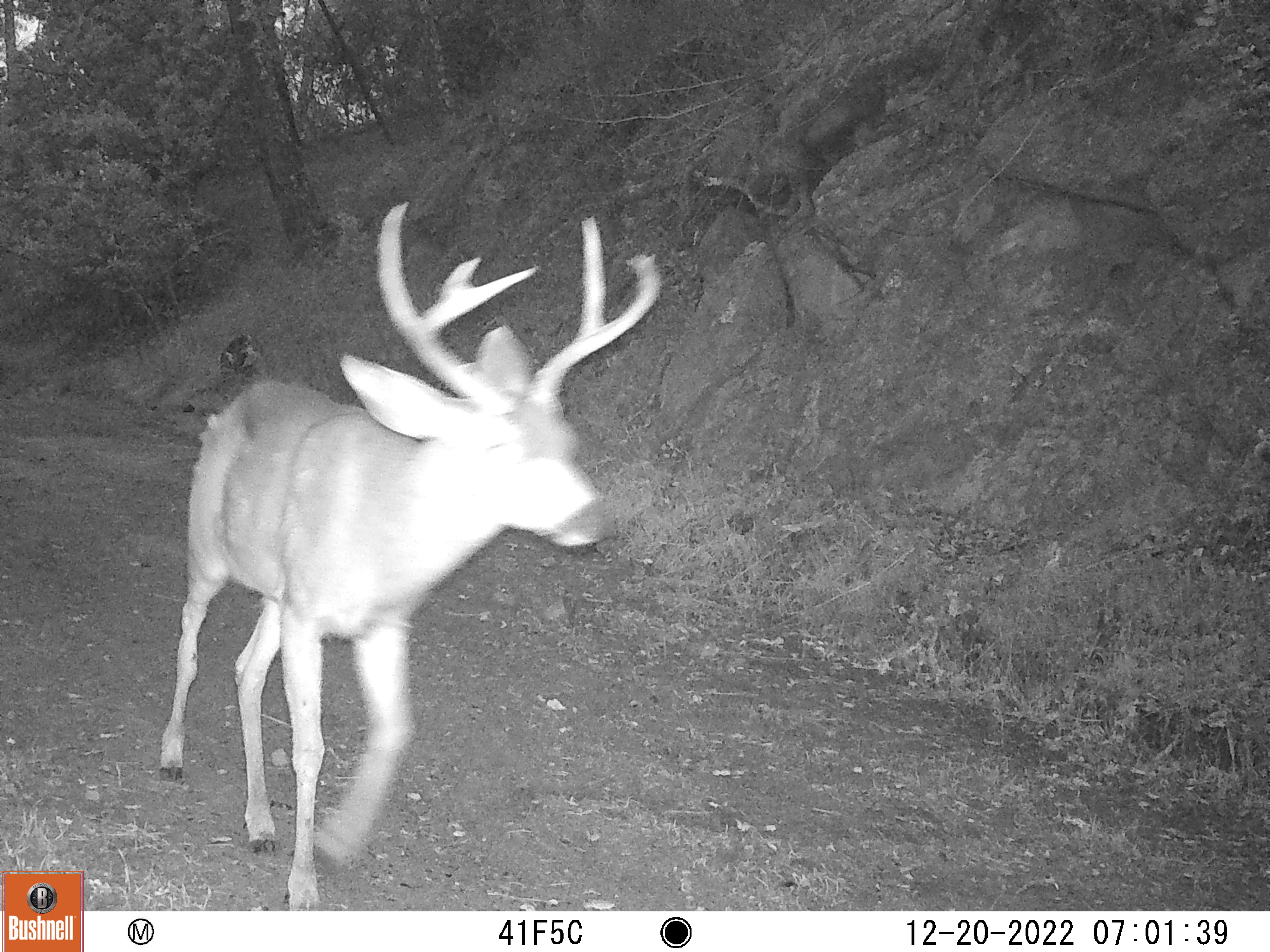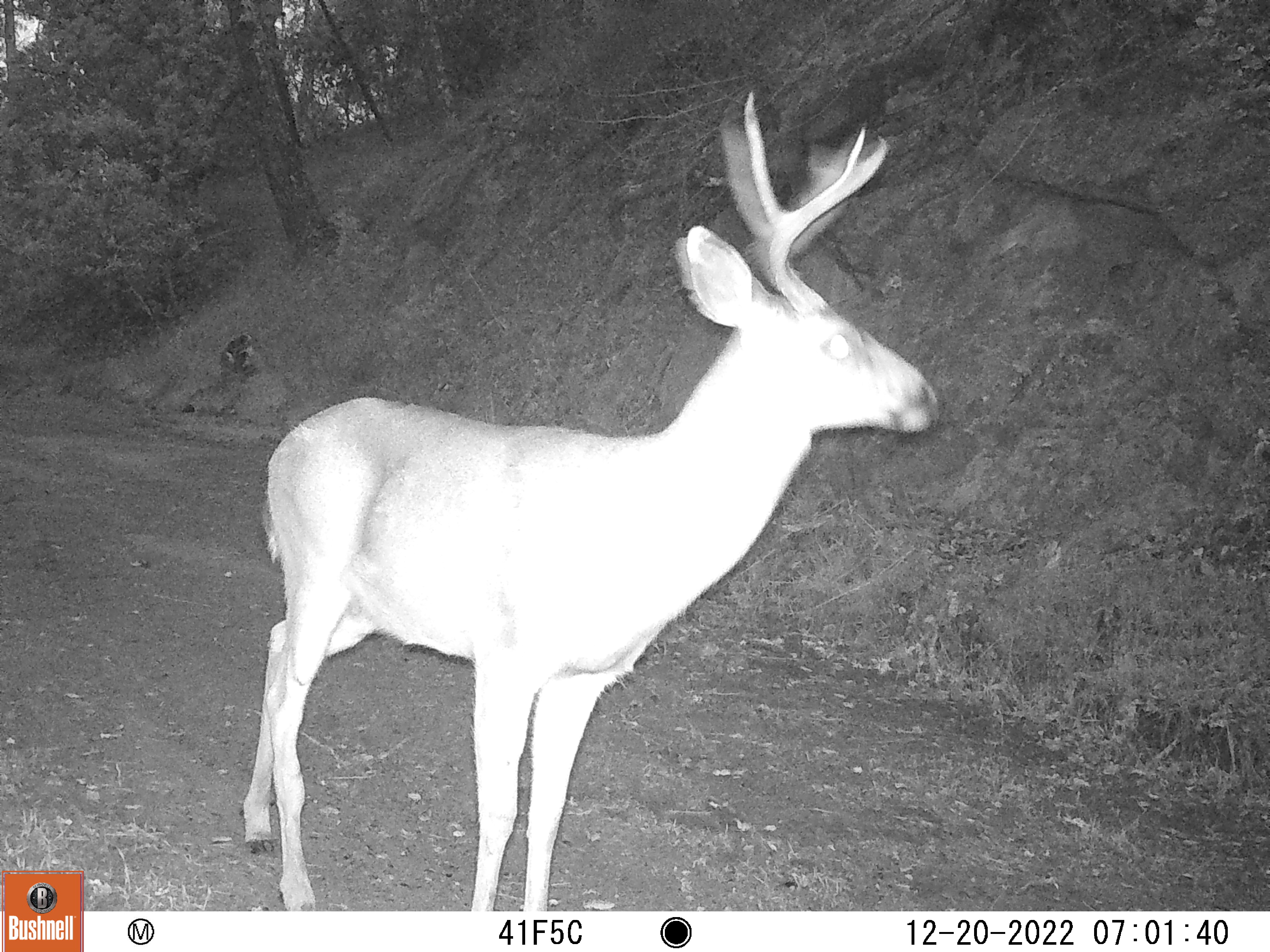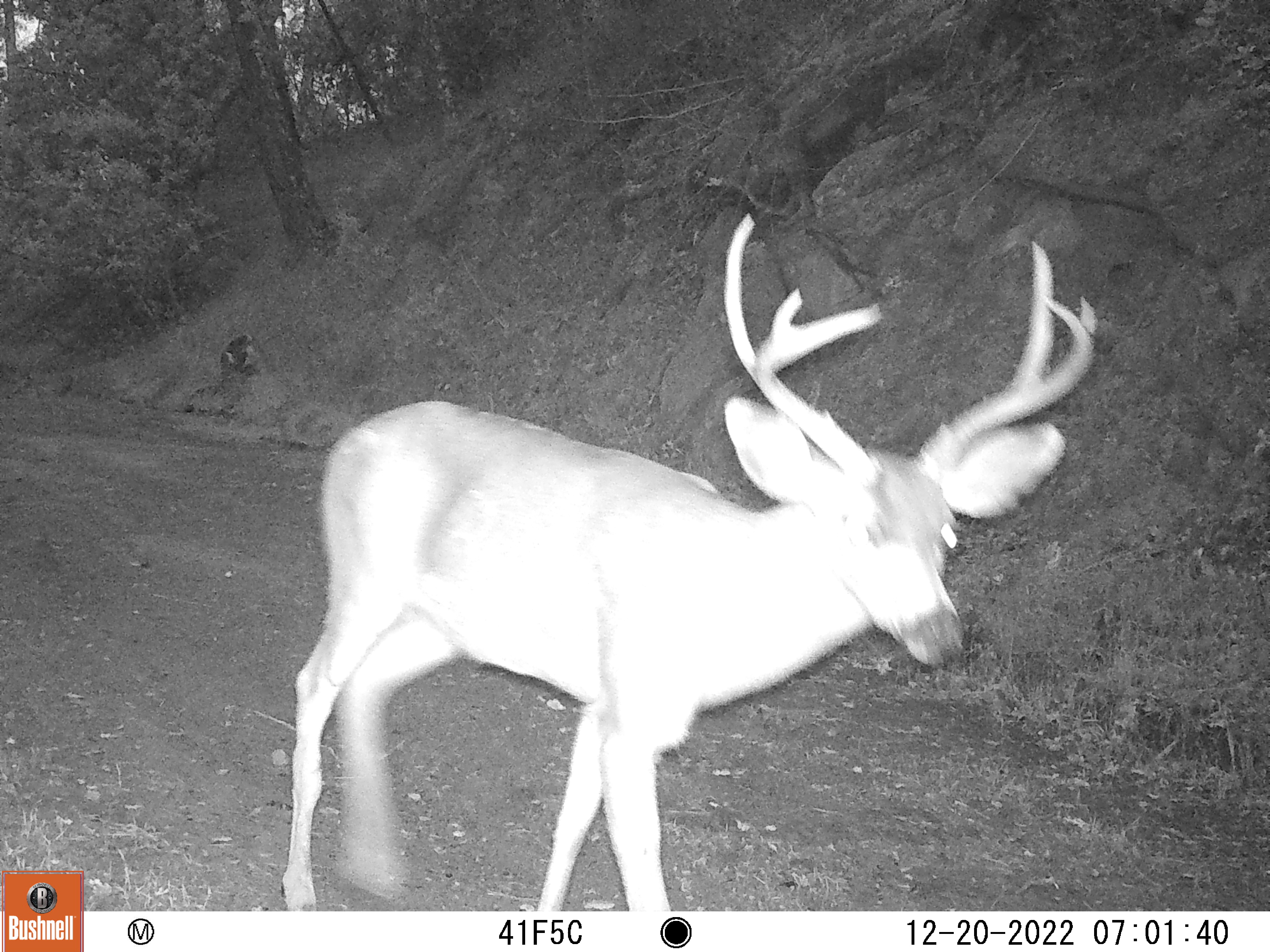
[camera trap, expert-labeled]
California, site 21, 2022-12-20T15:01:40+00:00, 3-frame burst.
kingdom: Animalia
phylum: Chordata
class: Mammalia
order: Artiodactyla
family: Cervidae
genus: Odocoileus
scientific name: Odocoileus hemionus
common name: mule deer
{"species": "mule deer (Odocoileus hemionus)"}